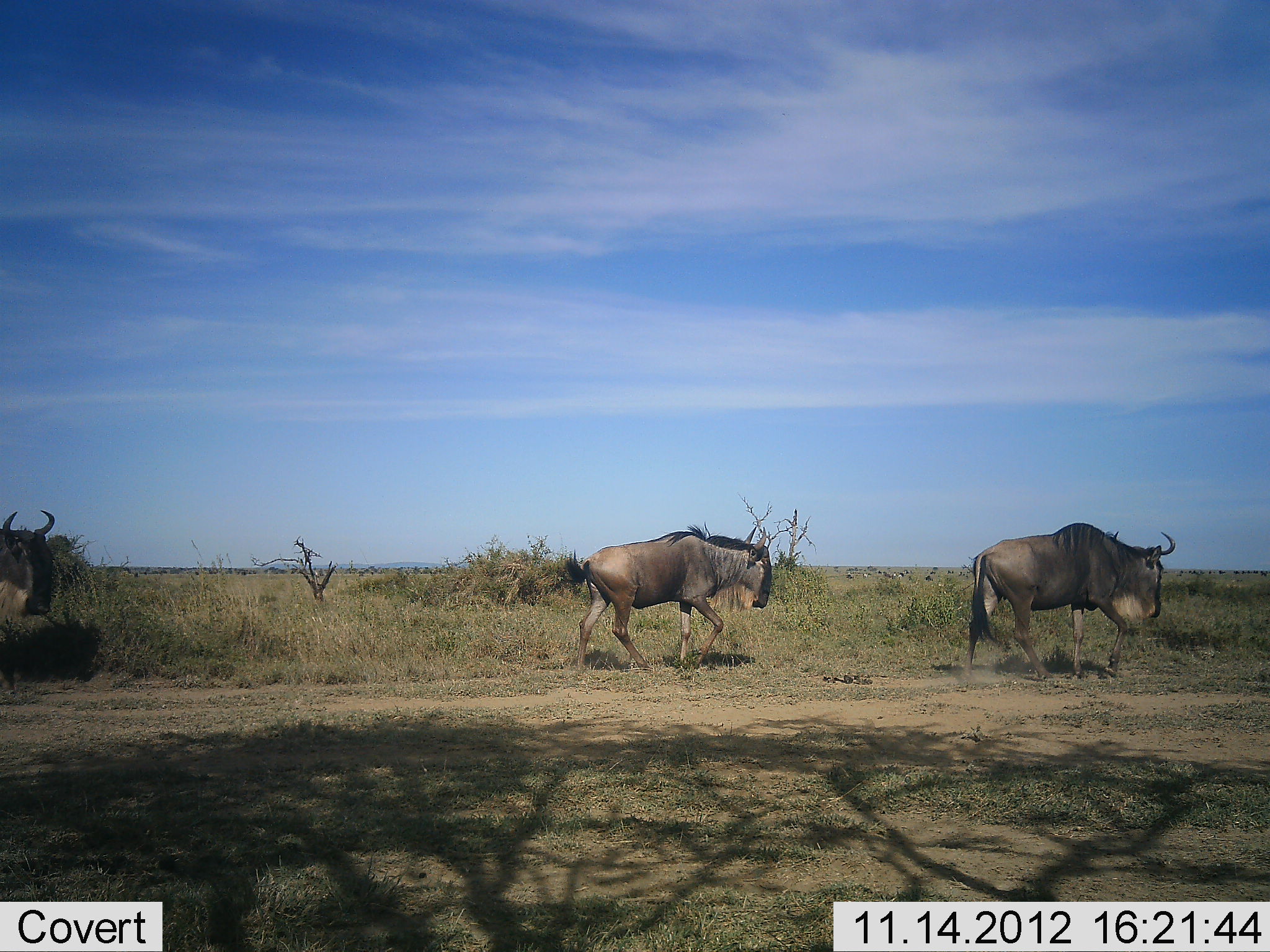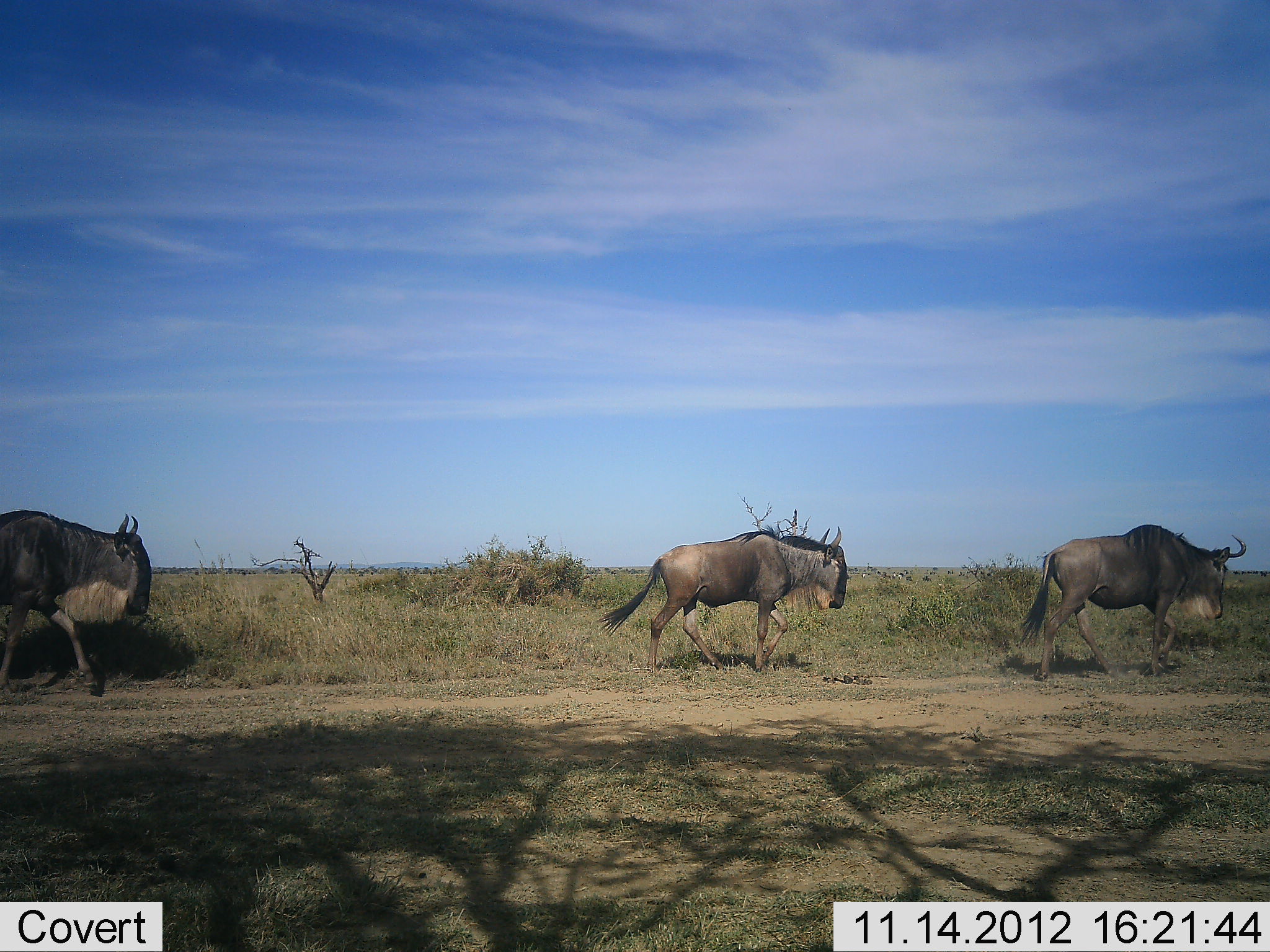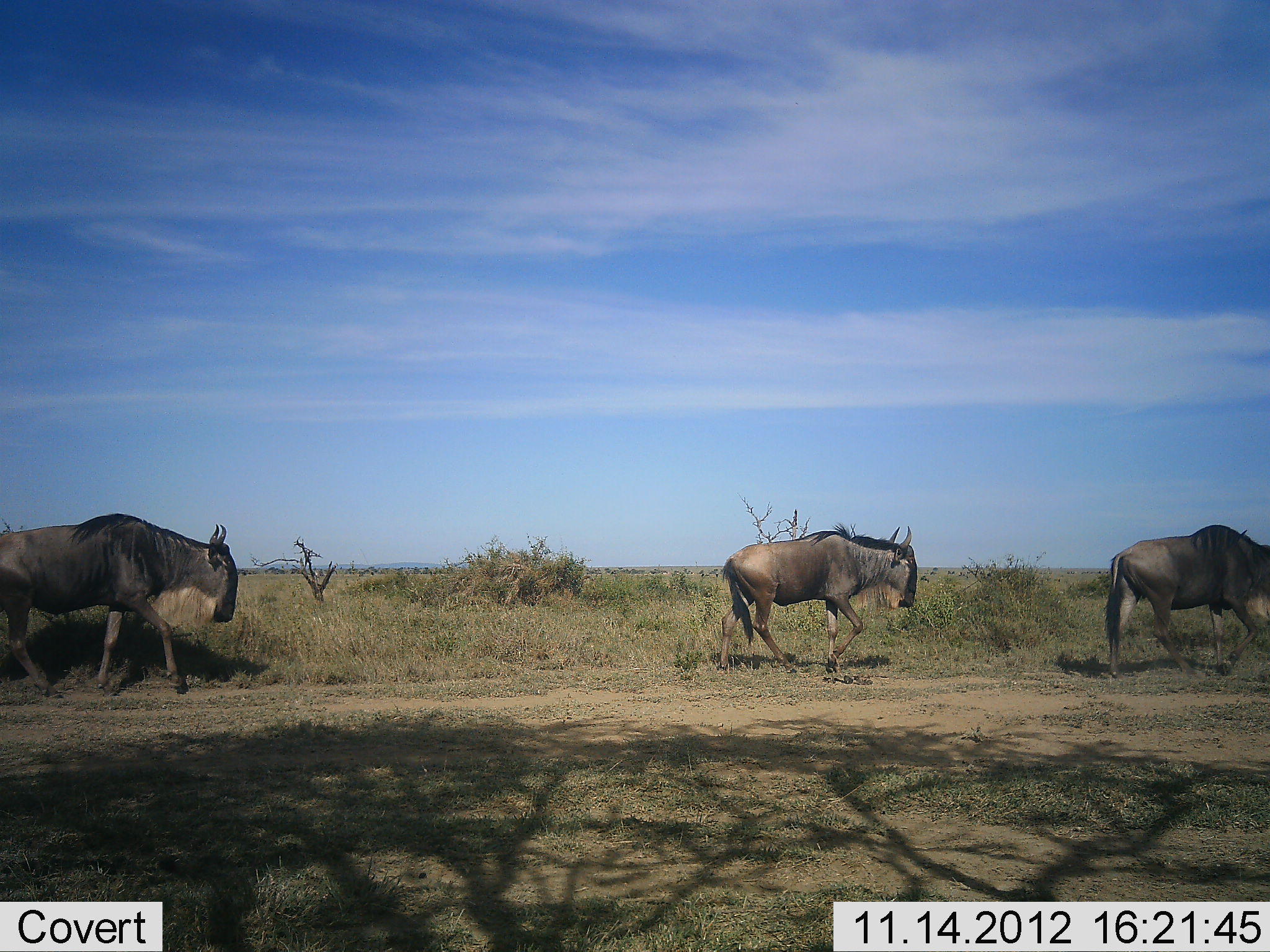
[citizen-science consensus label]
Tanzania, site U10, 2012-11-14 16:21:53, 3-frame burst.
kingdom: Animalia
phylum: Chordata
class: Mammalia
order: Artiodactyla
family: Bovidae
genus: Connochaetes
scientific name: Connochaetes taurinus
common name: blue wildebeest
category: wildebeest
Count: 3.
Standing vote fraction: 0%.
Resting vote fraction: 0%.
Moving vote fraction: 100%.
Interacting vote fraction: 0%.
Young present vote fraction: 0%.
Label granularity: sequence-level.